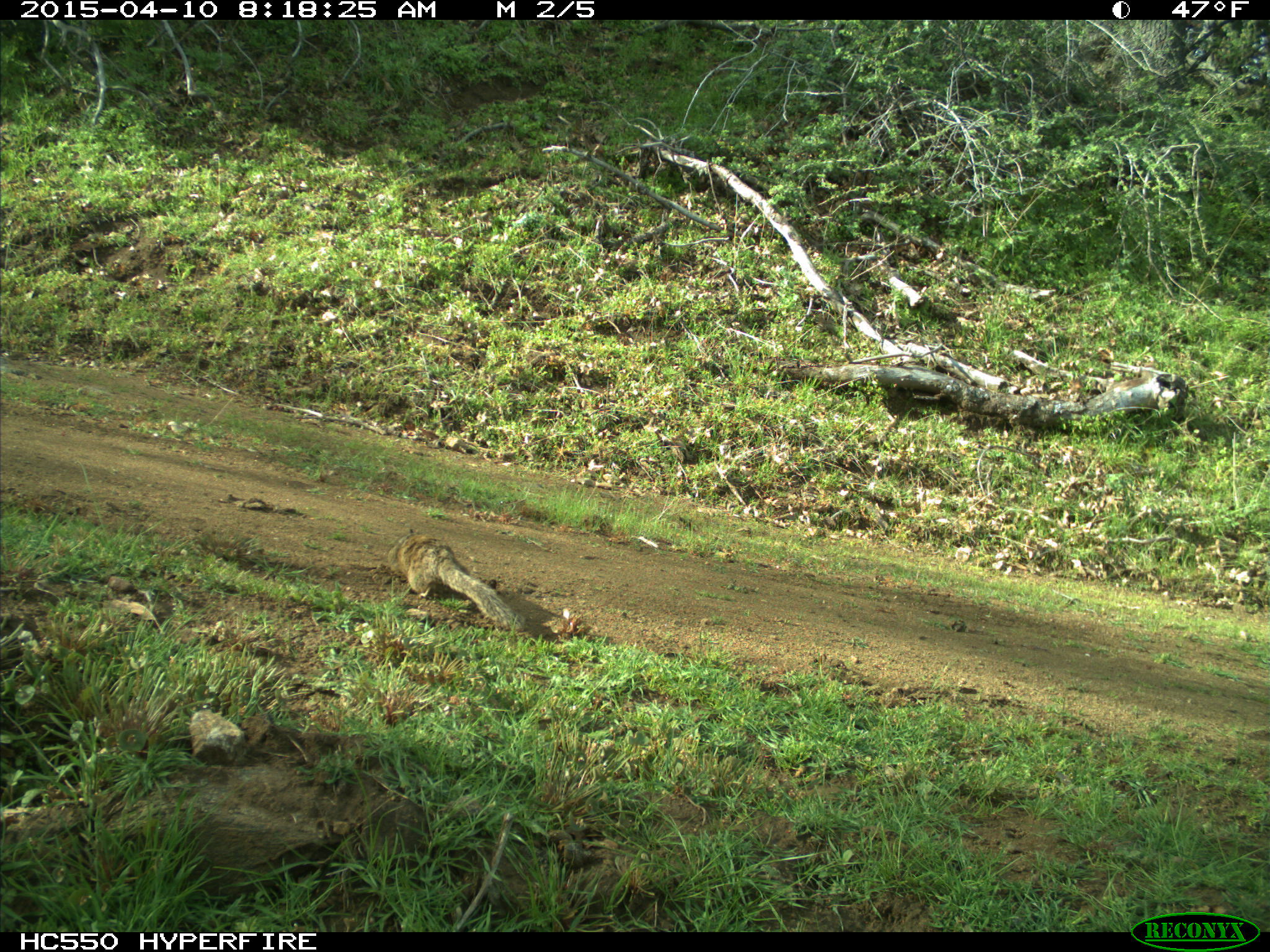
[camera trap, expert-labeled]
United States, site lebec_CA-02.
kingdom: Animalia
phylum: Chordata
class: Mammalia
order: Rodentia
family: Sciuridae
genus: Otospermophilus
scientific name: Otospermophilus beecheyi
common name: california ground squirrel